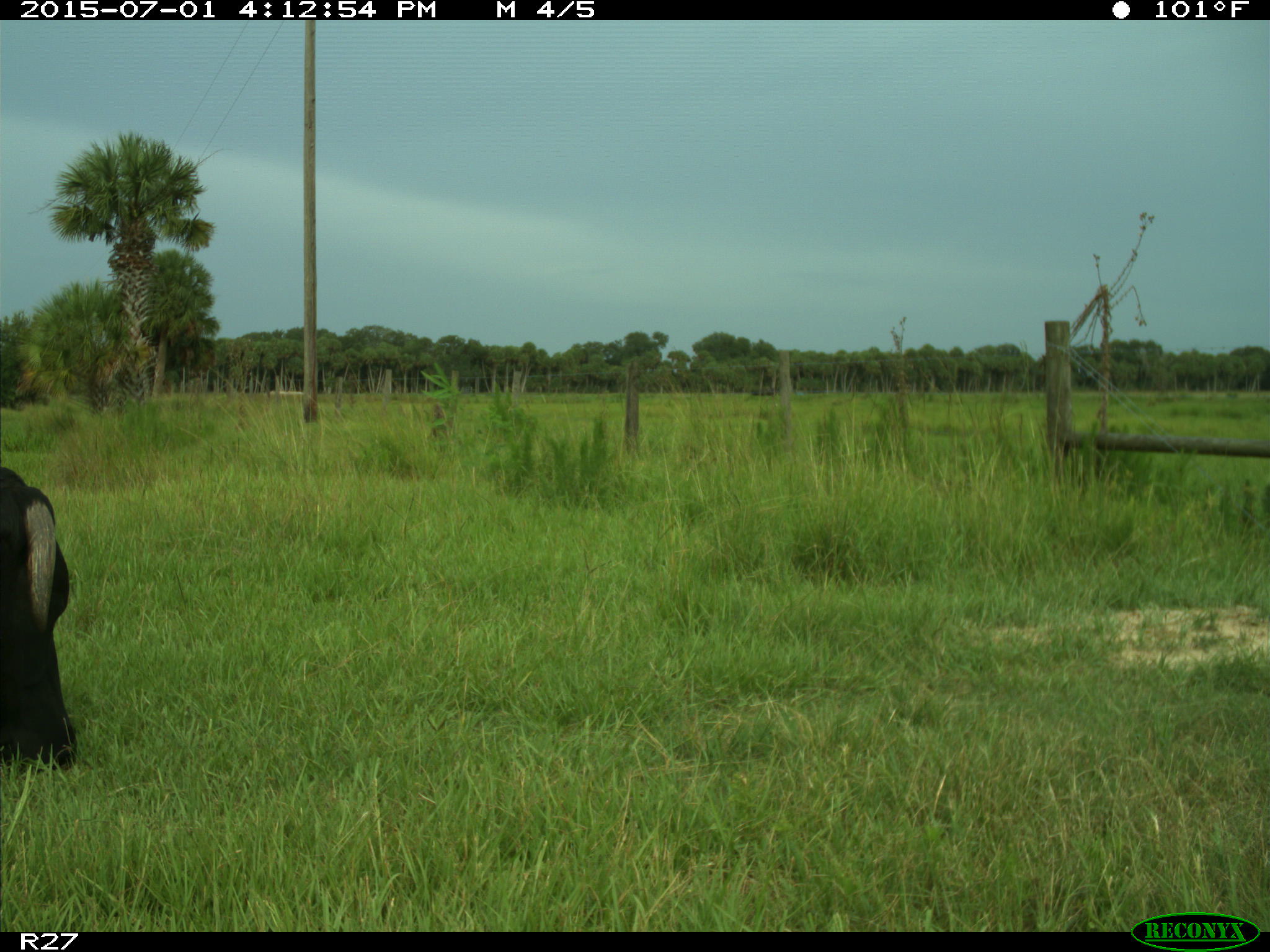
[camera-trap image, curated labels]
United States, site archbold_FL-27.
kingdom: Animalia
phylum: Chordata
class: Mammalia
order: Artiodactyla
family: Bovidae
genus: Bos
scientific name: Bos taurus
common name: domestic cow